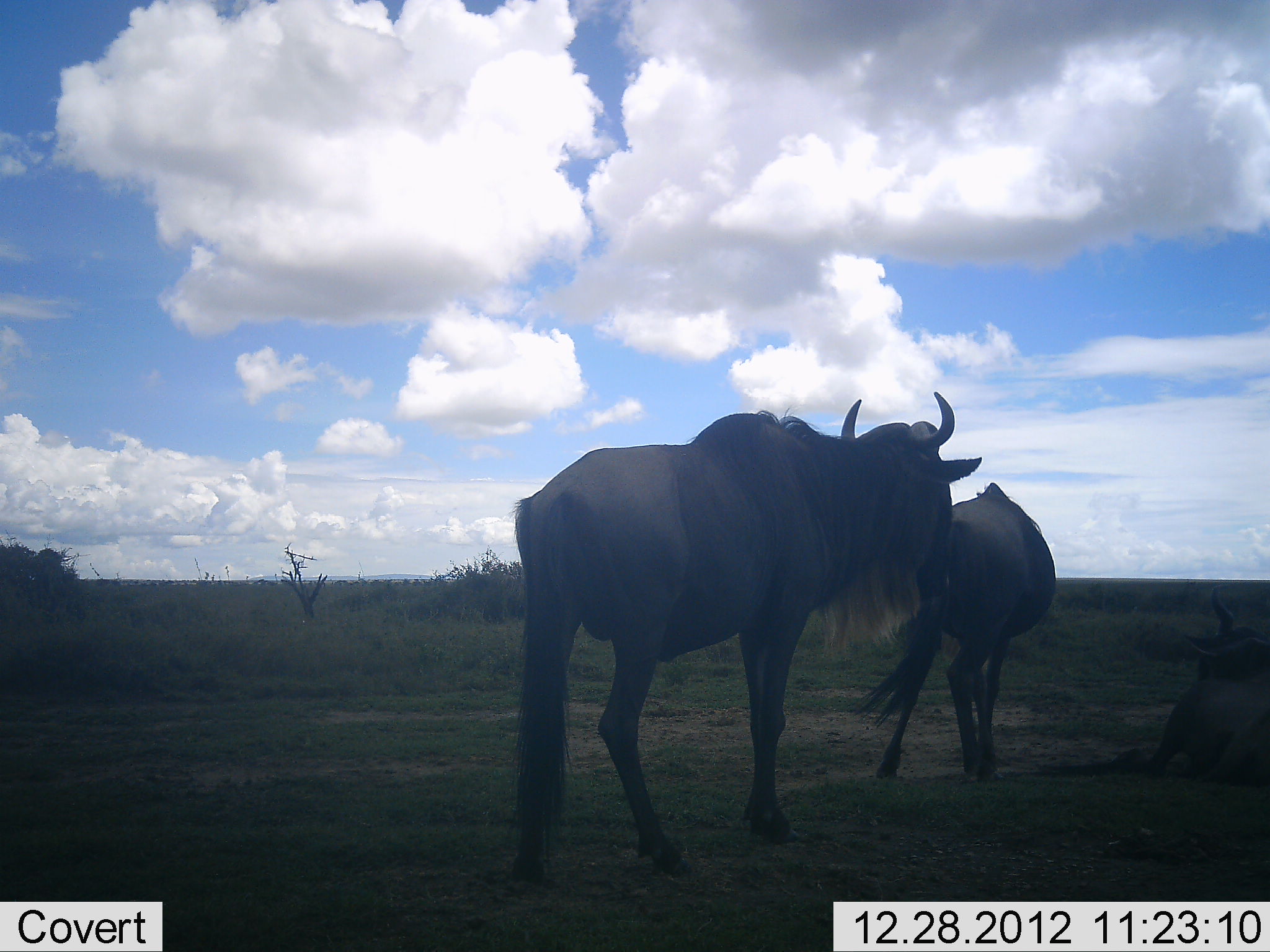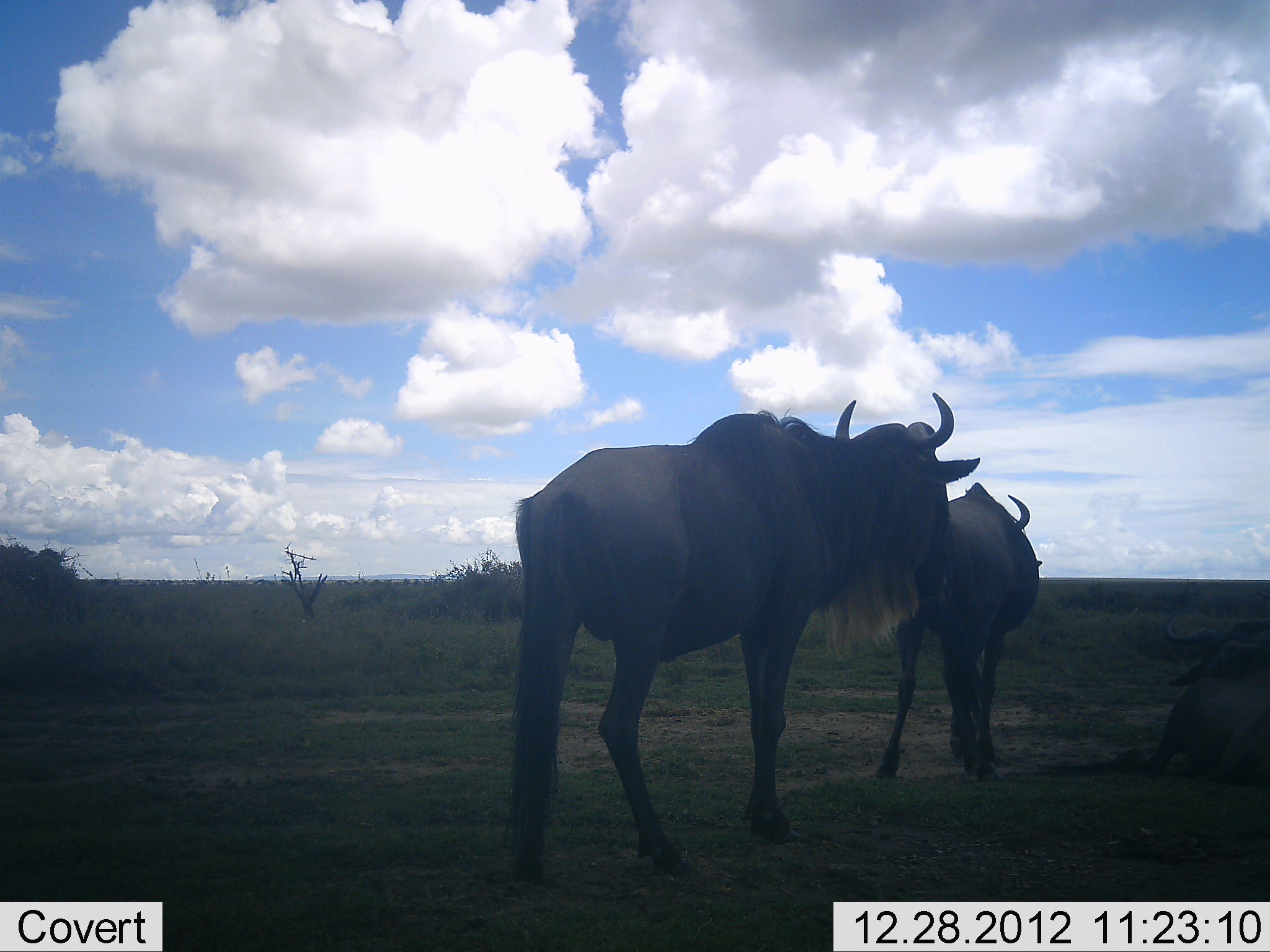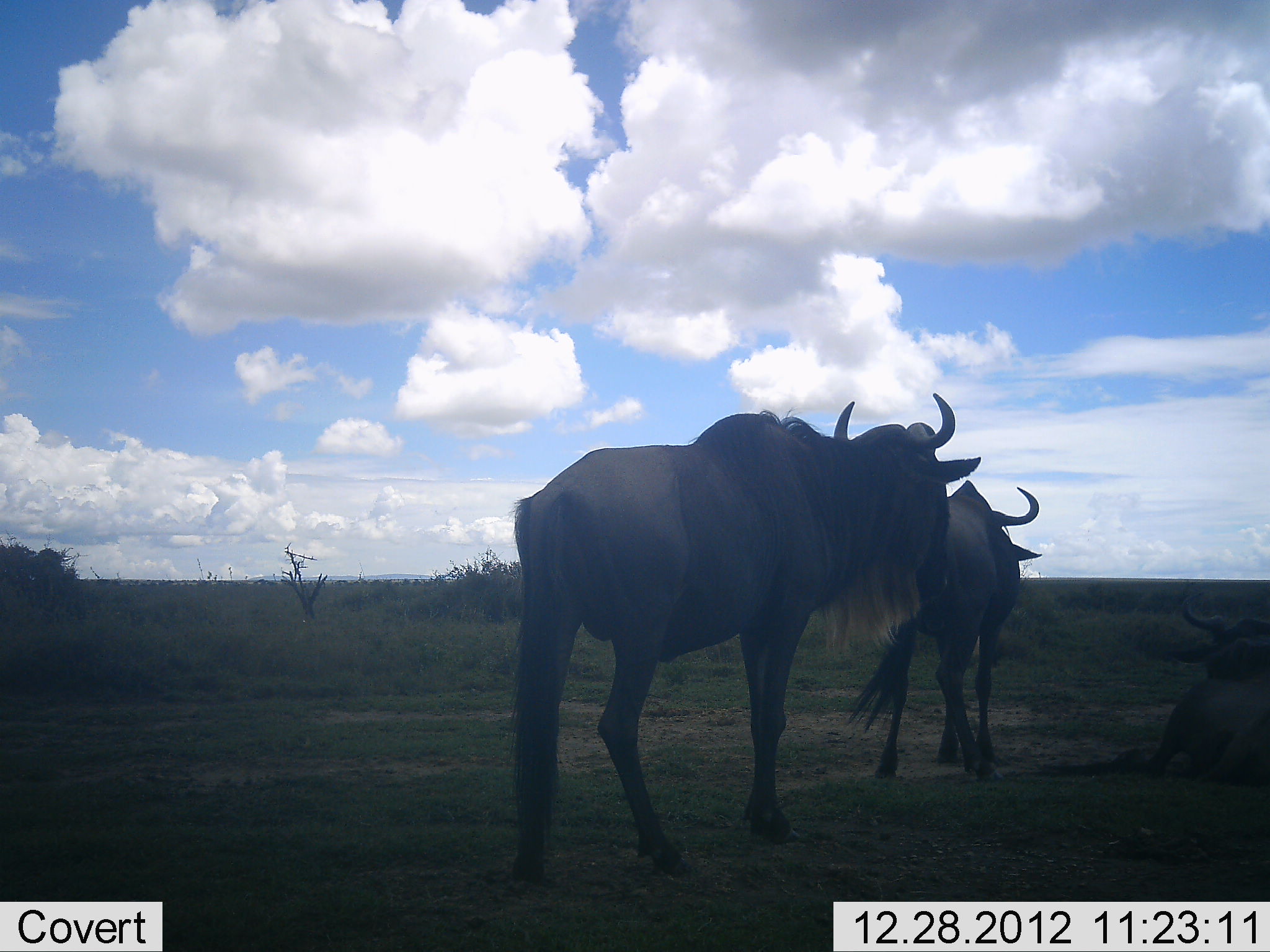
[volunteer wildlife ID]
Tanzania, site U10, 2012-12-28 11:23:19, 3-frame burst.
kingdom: Animalia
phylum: Chordata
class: Mammalia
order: Artiodactyla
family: Bovidae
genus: Connochaetes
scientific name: Connochaetes taurinus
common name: blue wildebeest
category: wildebeest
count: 3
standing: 90%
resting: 80%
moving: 40%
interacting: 10%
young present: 0%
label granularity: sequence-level